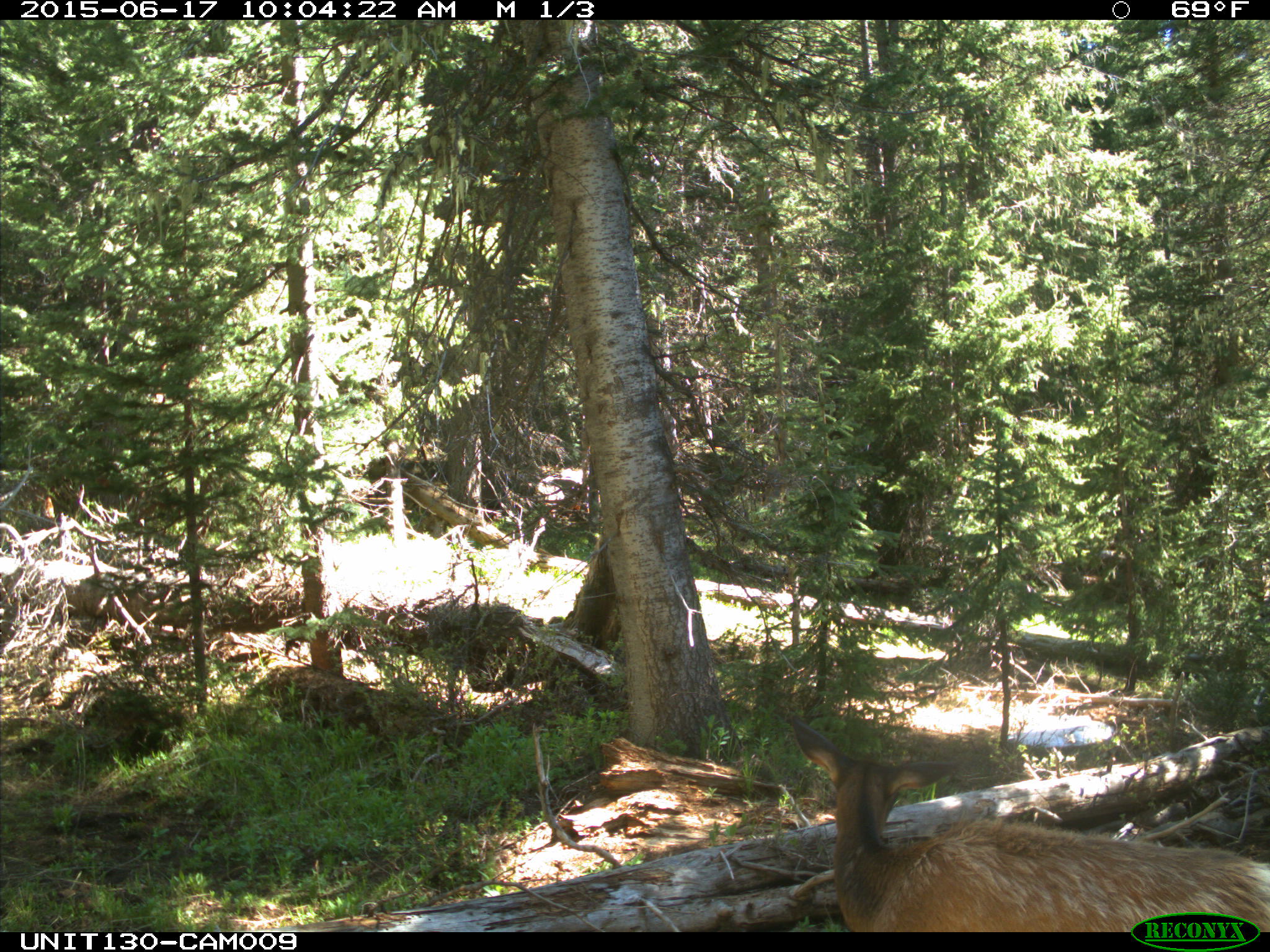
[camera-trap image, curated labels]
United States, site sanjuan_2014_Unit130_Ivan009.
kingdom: Animalia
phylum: Chordata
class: Mammalia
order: Artiodactyla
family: Cervidae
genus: Cervus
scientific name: Cervus elaphus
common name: red deer